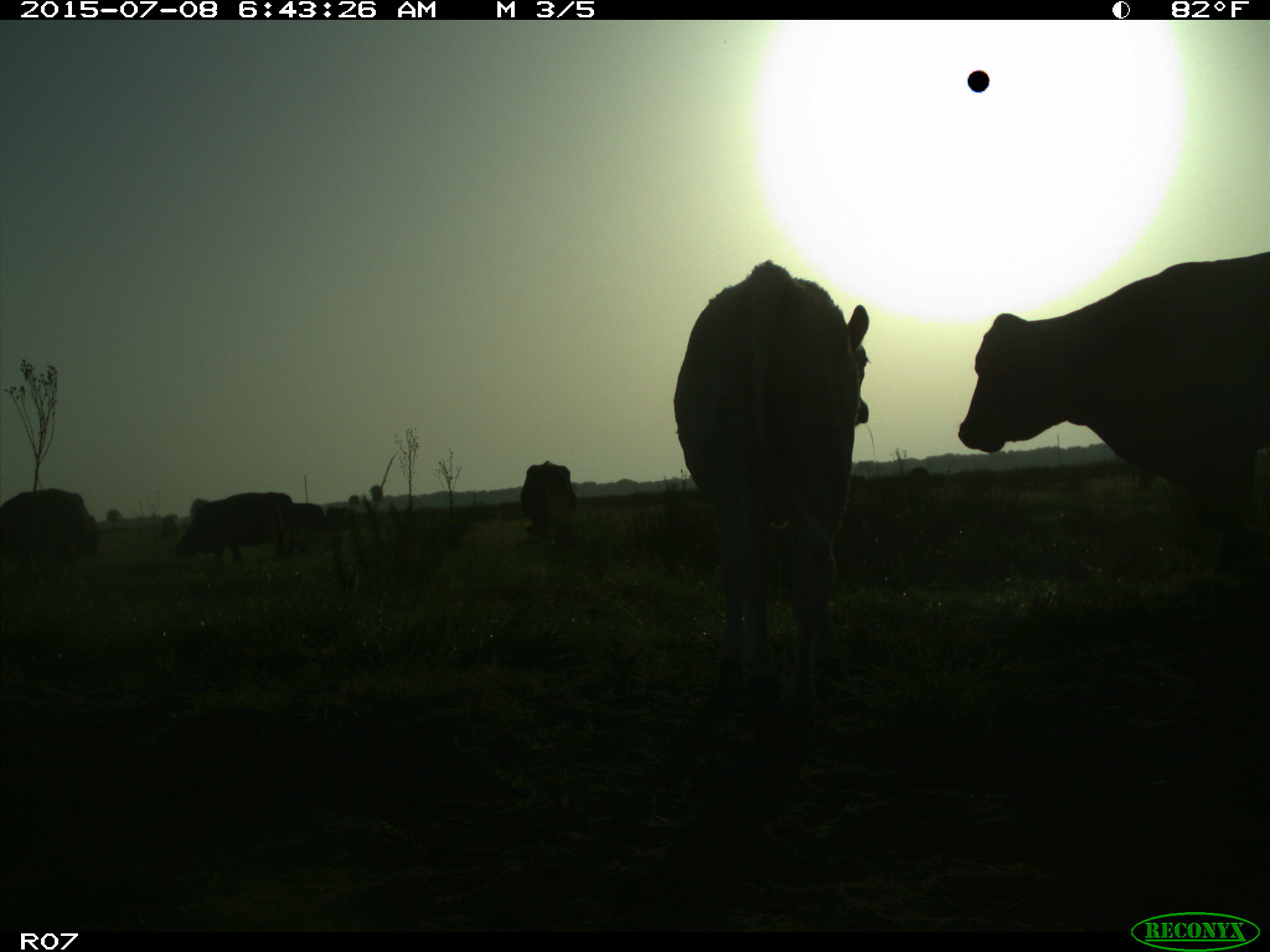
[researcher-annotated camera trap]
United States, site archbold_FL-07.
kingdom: Animalia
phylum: Chordata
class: Mammalia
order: Artiodactyla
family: Bovidae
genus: Bos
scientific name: Bos taurus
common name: domestic cow